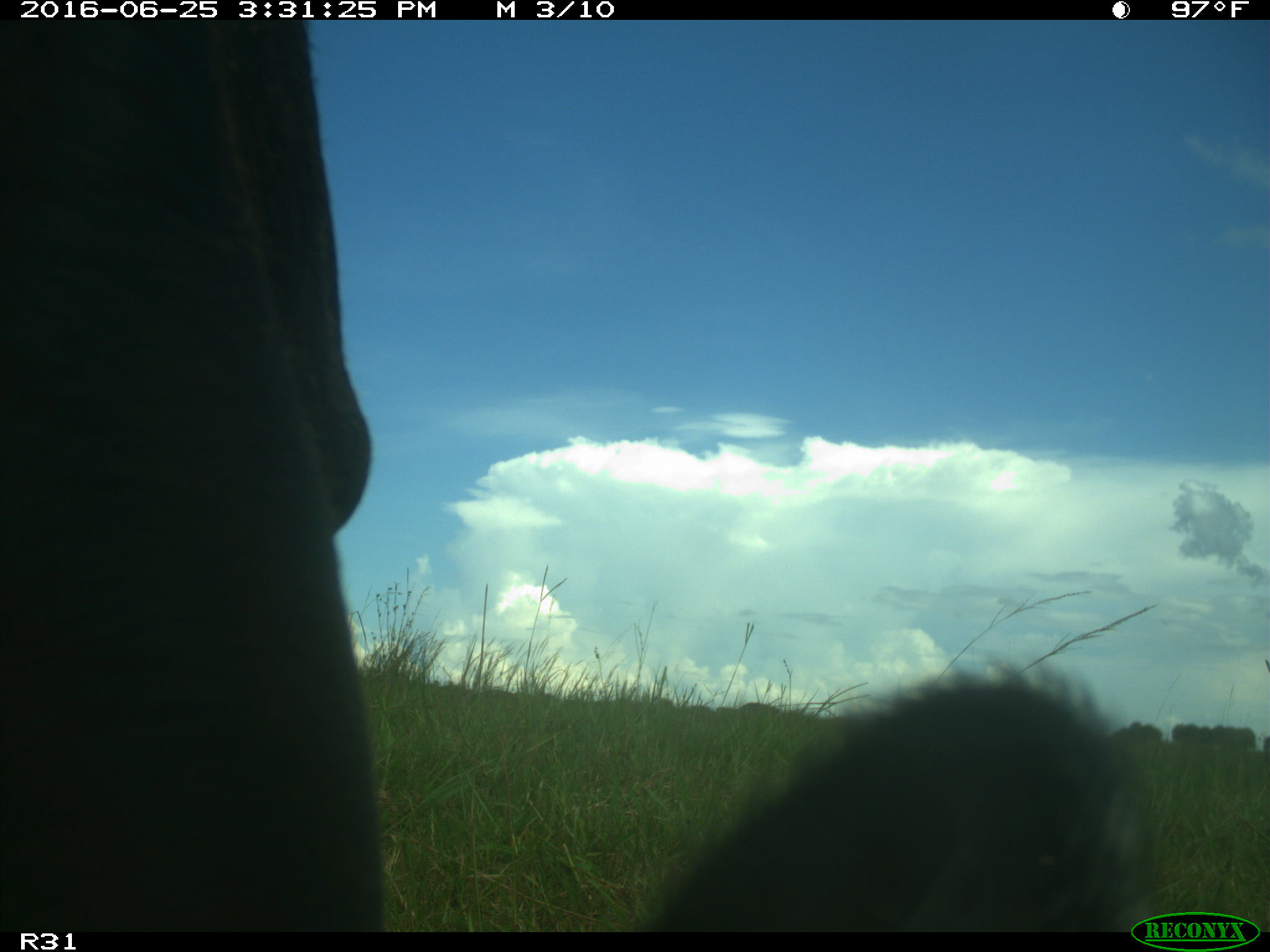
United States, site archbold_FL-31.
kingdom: Animalia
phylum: Chordata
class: Mammalia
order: Artiodactyla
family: Bovidae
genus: Bos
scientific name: Bos taurus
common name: domestic cow